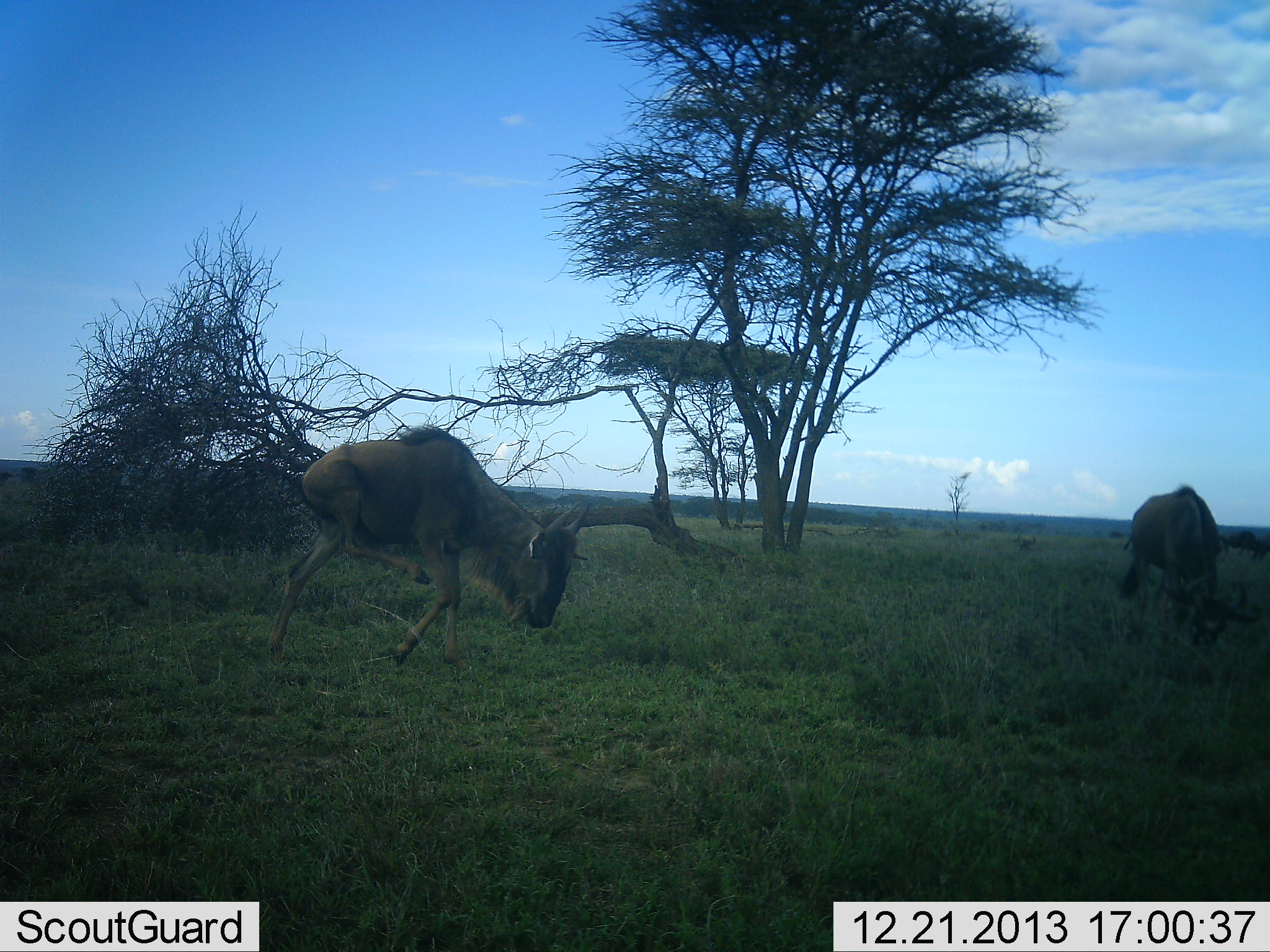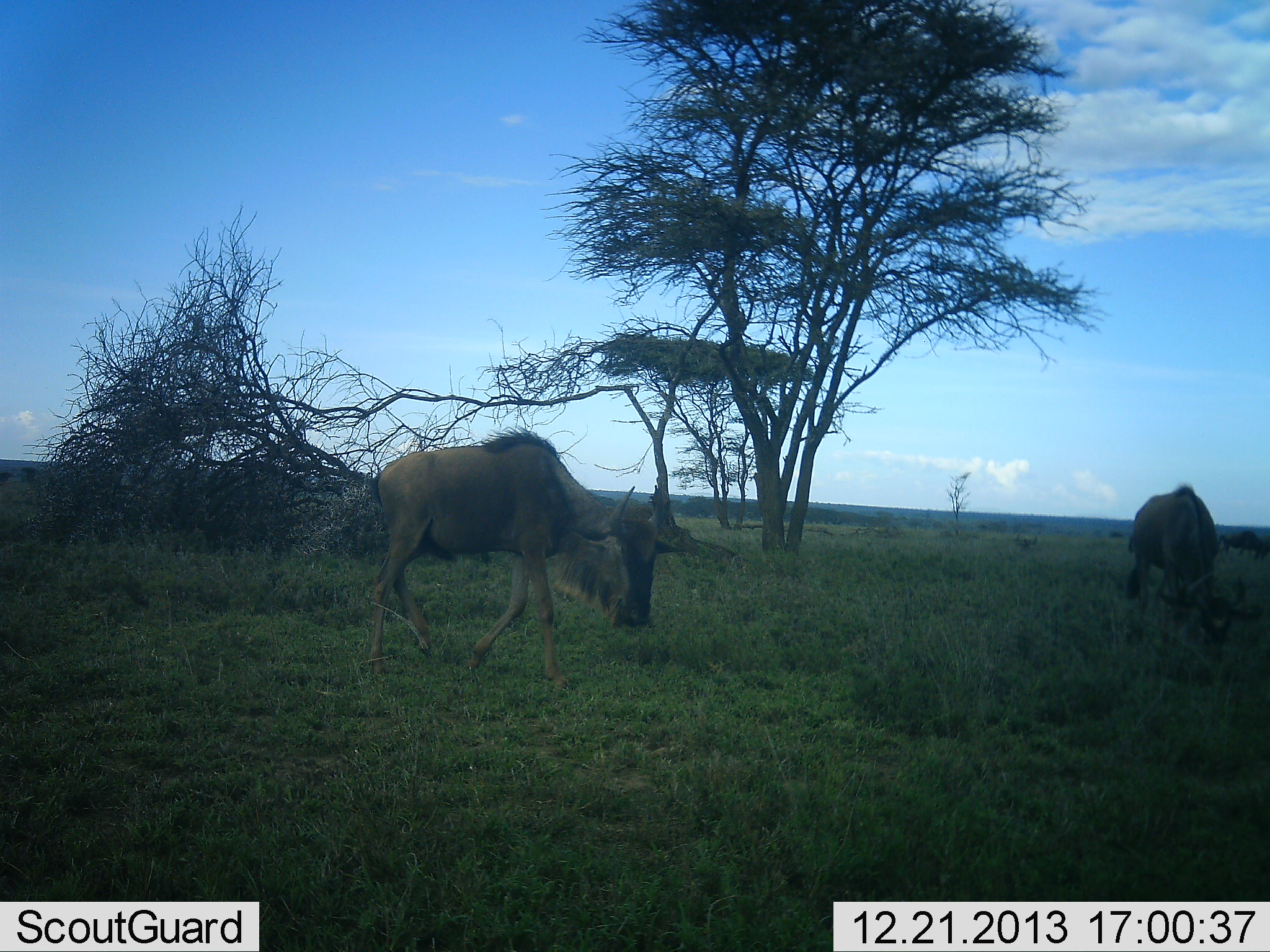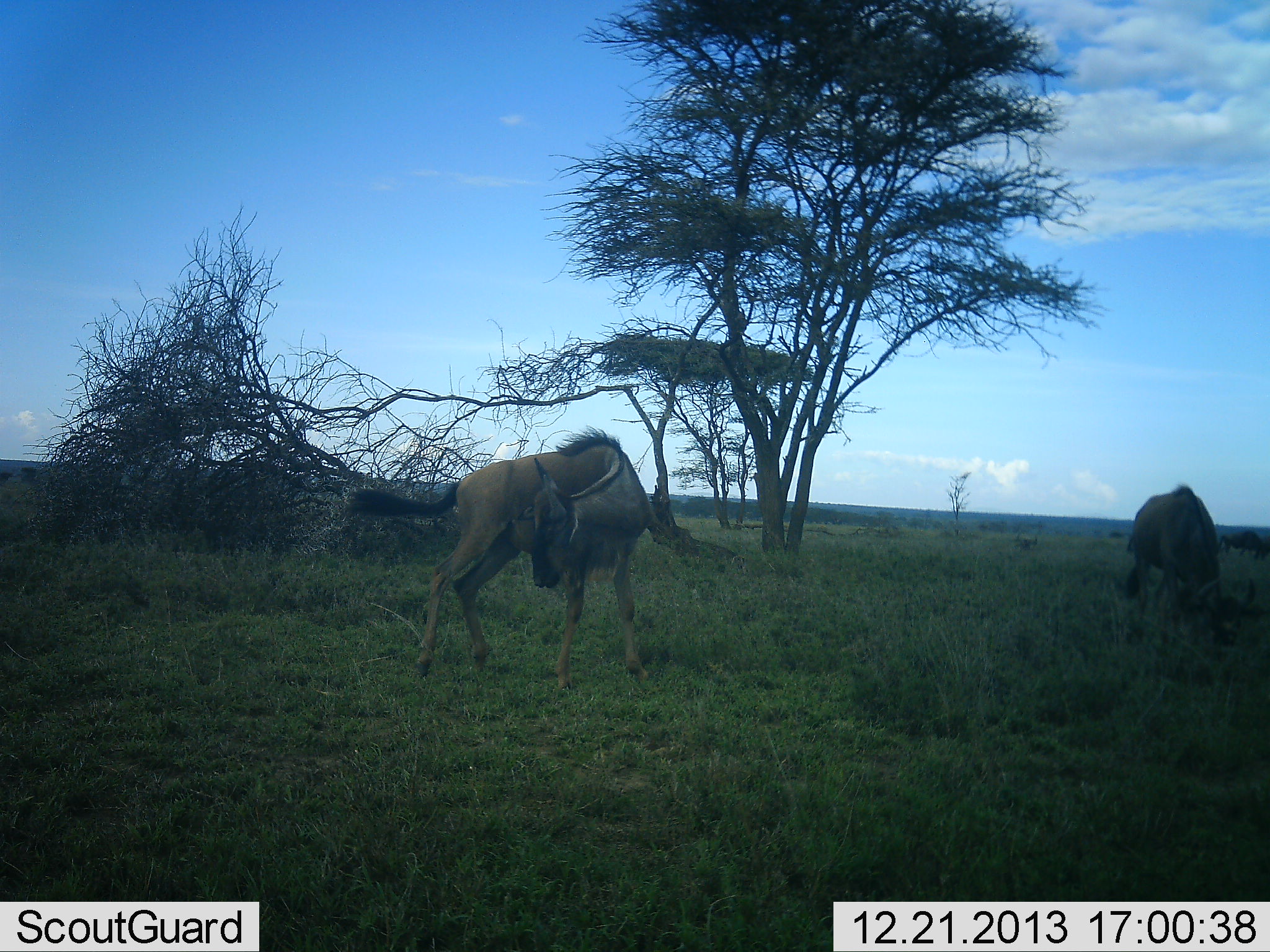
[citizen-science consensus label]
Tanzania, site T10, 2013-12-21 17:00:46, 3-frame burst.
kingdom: Animalia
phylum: Chordata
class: Mammalia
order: Artiodactyla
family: Bovidae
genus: Connochaetes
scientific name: Connochaetes taurinus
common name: blue wildebeest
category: wildebeest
Wildebeest (blue wildebeest) (Connochaetes taurinus), count 2. Behavior (volunteer vote fractions): standing 10%, resting 0%, moving 80%, interacting 0%. Young present (vote fraction): 20%. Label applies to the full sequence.